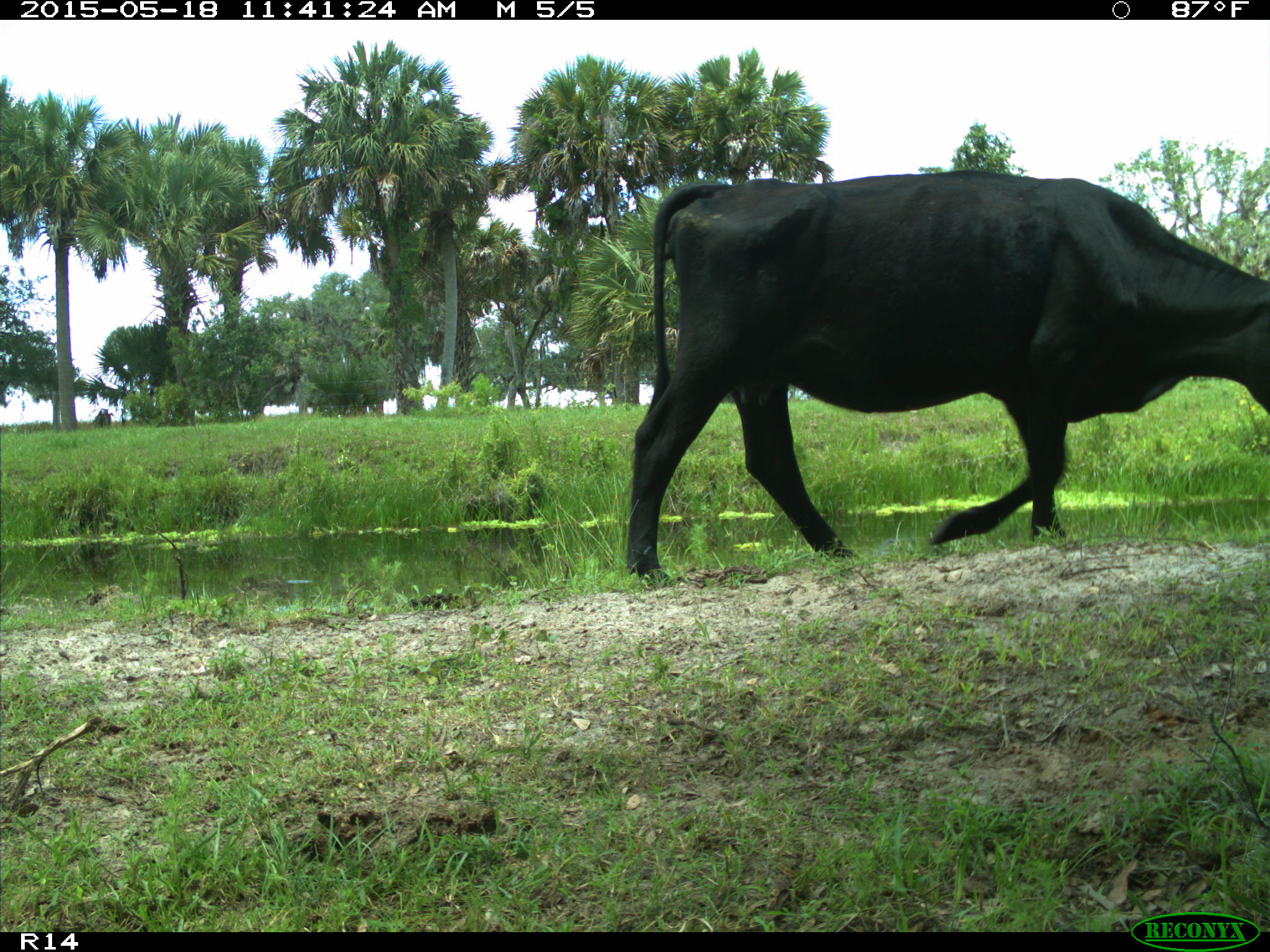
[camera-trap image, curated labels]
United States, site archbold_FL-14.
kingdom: Animalia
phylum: Chordata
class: Mammalia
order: Artiodactyla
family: Bovidae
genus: Bos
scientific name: Bos taurus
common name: domestic cow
Bos taurus (domestic cow).